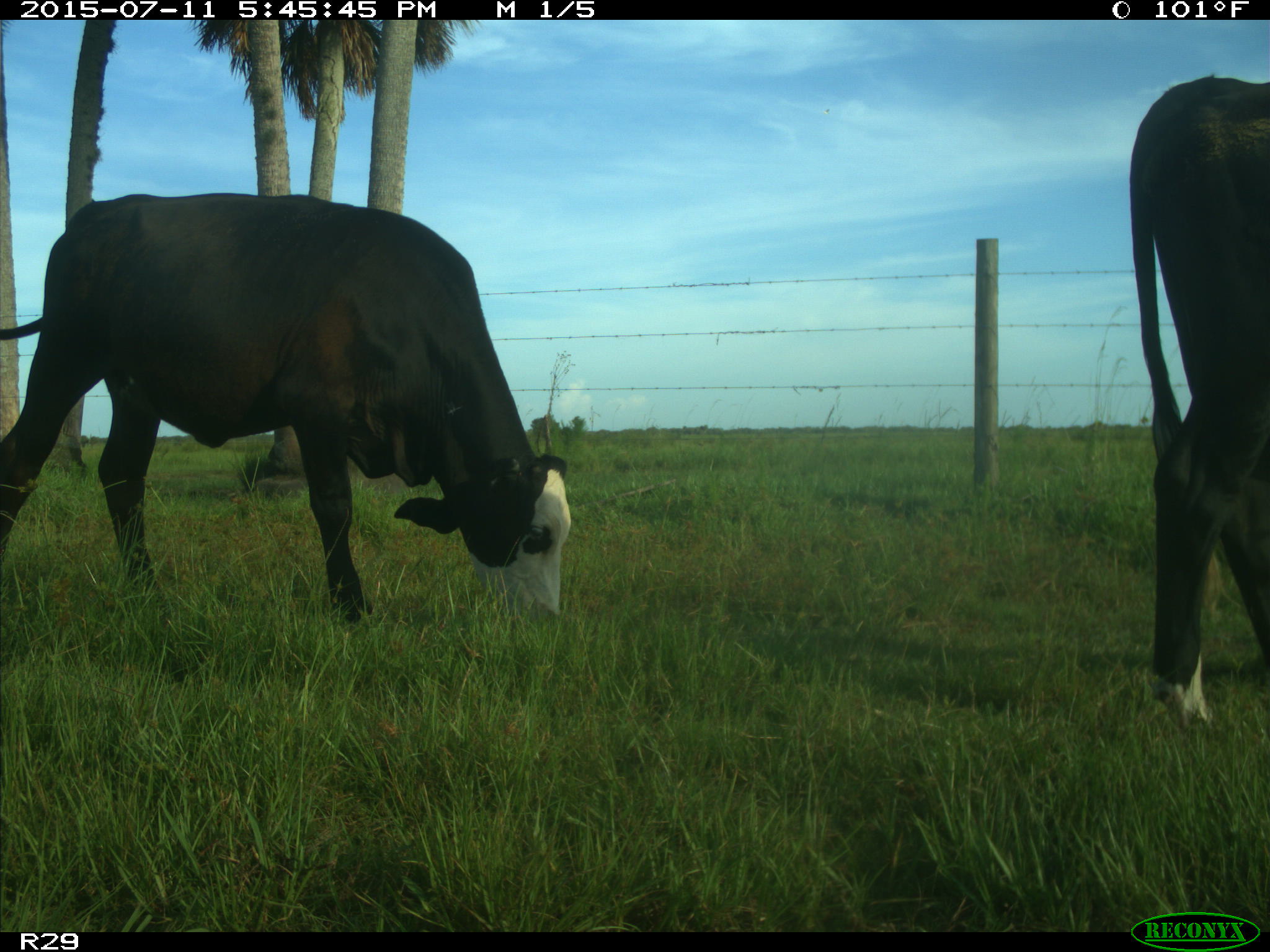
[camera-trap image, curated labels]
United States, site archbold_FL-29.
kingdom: Animalia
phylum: Chordata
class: Mammalia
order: Artiodactyla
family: Bovidae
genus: Bos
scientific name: Bos taurus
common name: domestic cow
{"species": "Bos taurus (domestic cow)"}